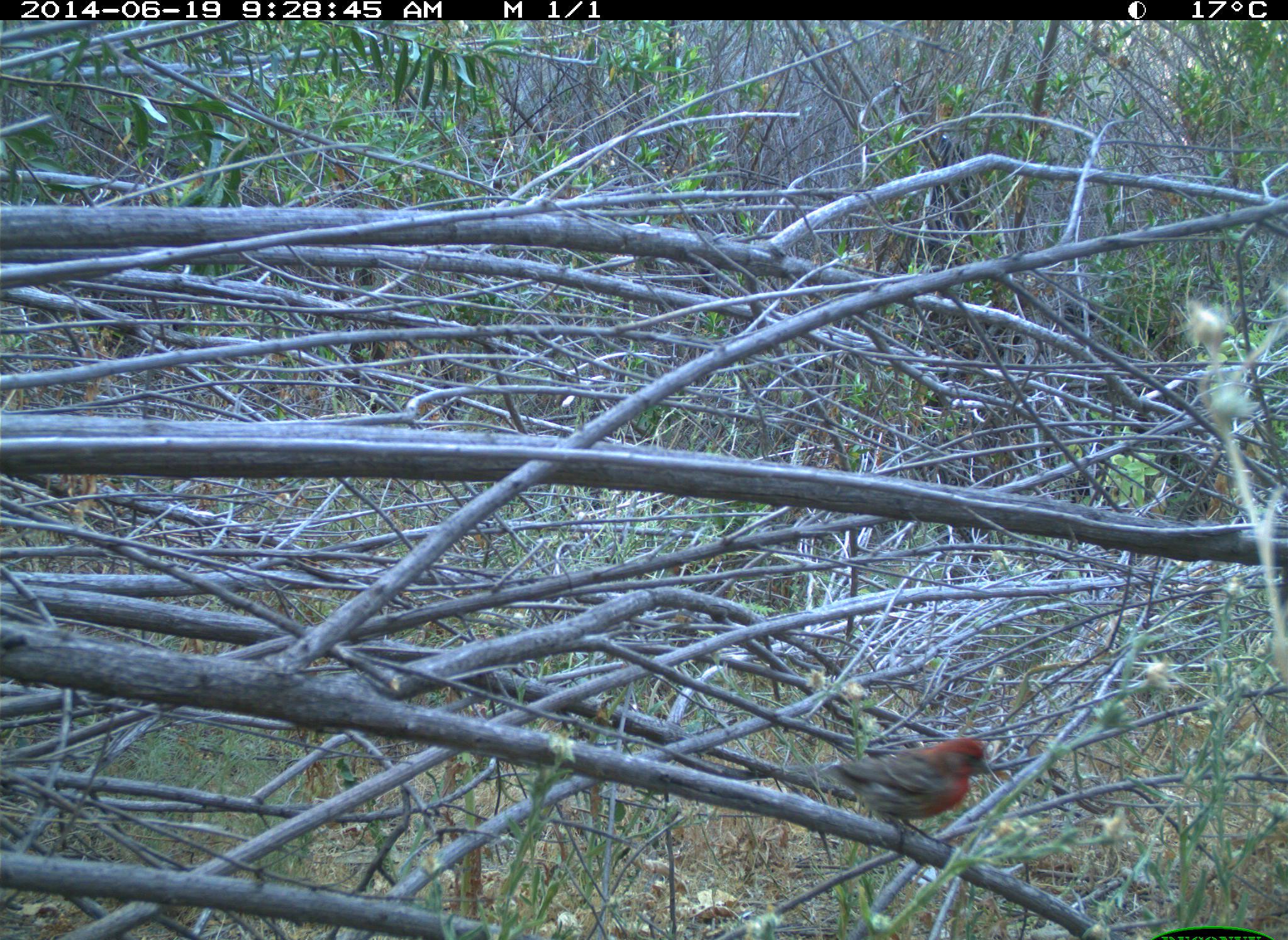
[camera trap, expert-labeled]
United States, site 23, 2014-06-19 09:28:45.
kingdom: Animalia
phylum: Chordata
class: Aves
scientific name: Aves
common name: bird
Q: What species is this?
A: Bird (Aves).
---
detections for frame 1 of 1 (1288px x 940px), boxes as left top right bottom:
bird: 778 737 992 853